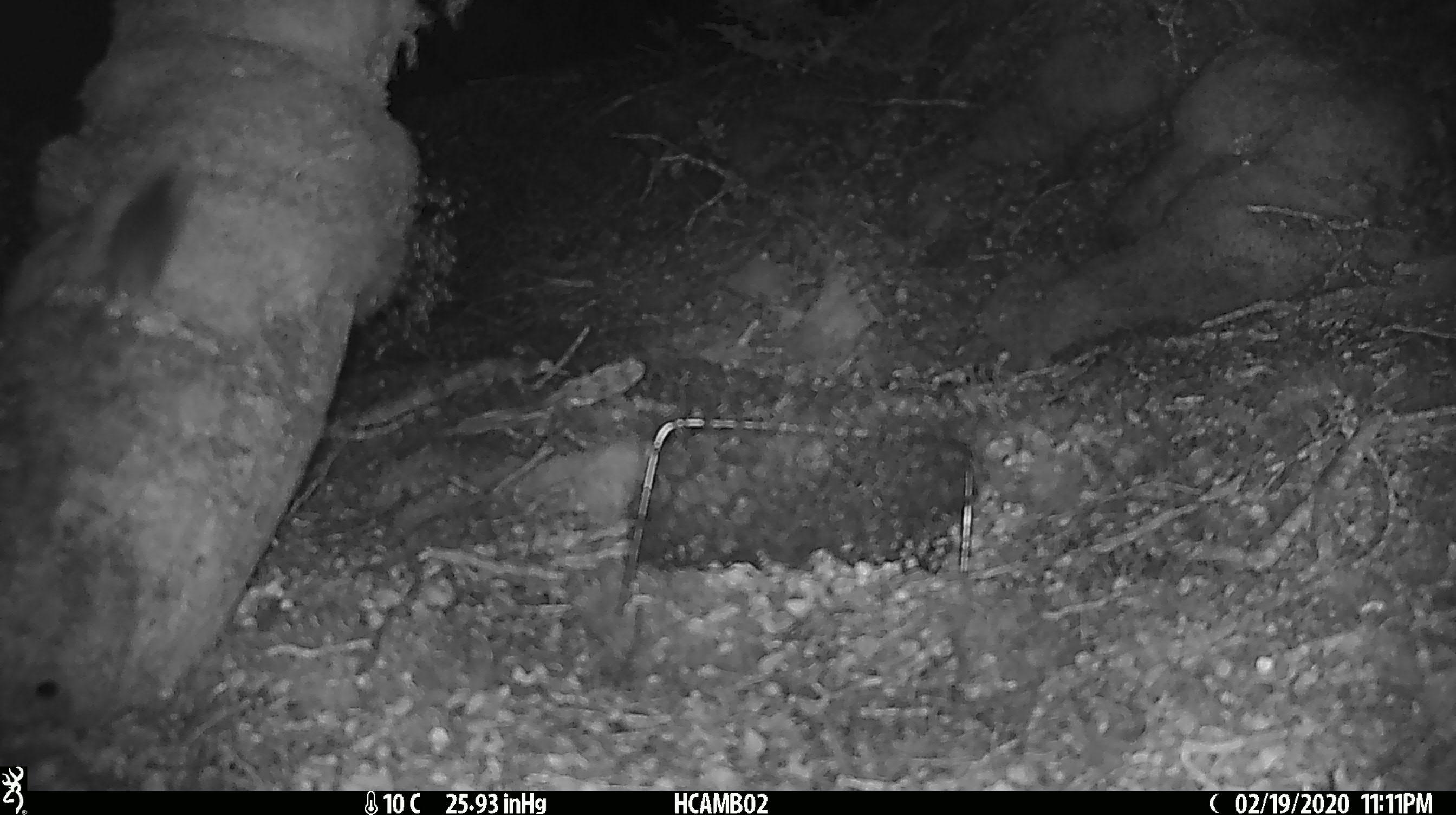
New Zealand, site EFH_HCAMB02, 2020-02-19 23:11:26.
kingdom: Animalia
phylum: Chordata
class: Mammalia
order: Rodentia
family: Muridae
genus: Mus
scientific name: Mus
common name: mouse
Mouse (Mus).